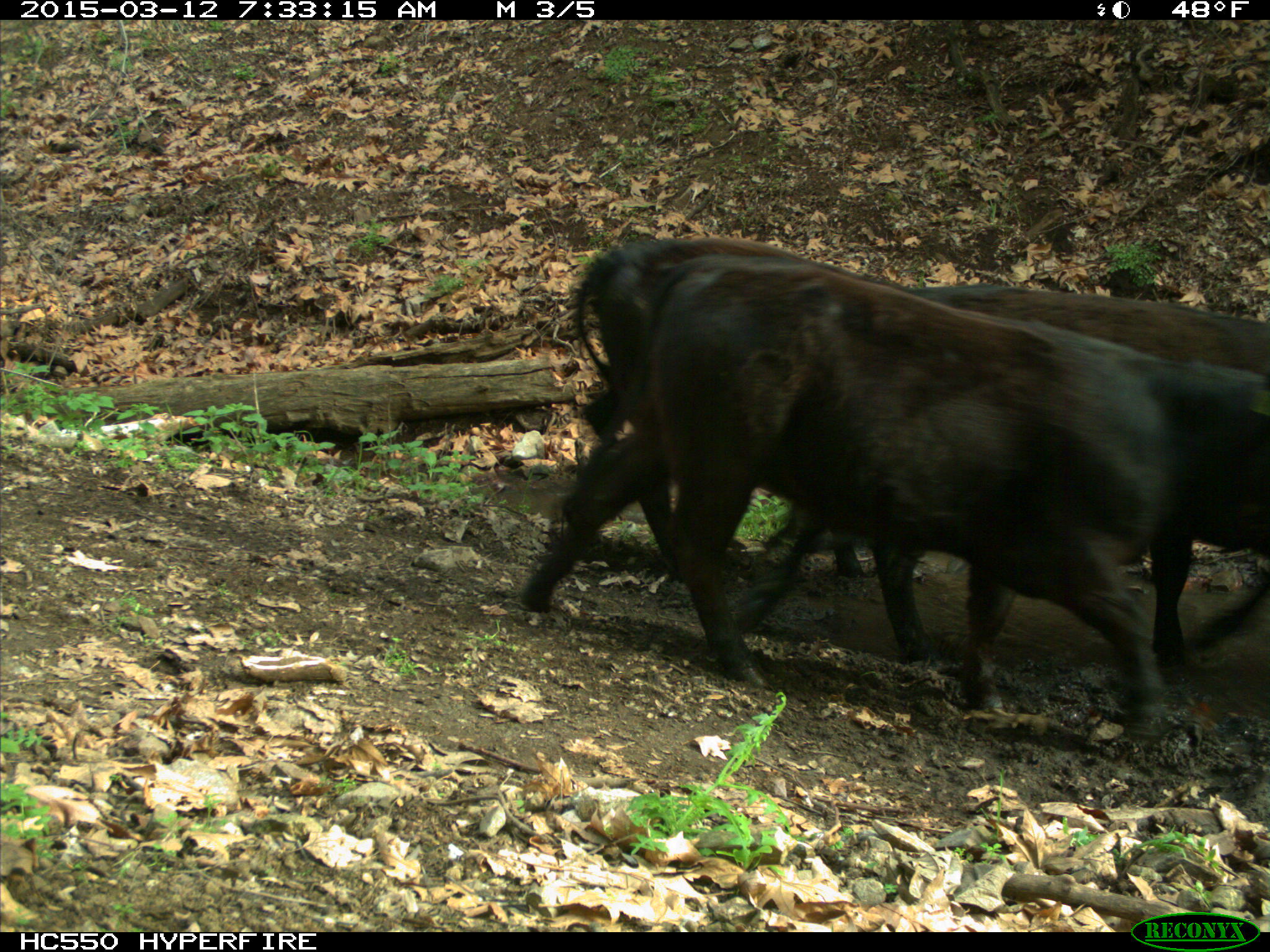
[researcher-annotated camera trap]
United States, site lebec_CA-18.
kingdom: Animalia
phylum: Chordata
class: Mammalia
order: Artiodactyla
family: Bovidae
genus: Bos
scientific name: Bos taurus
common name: domestic cow